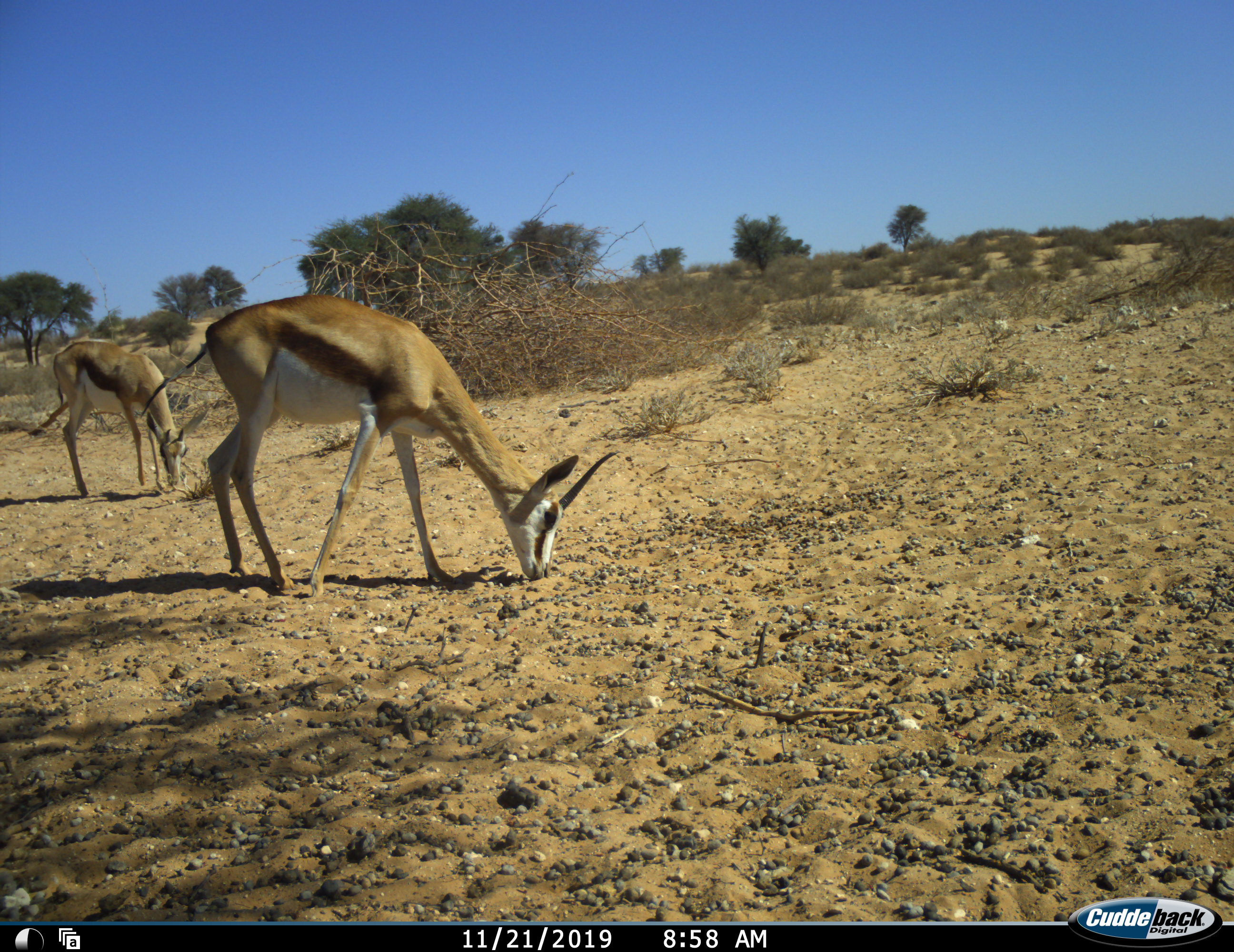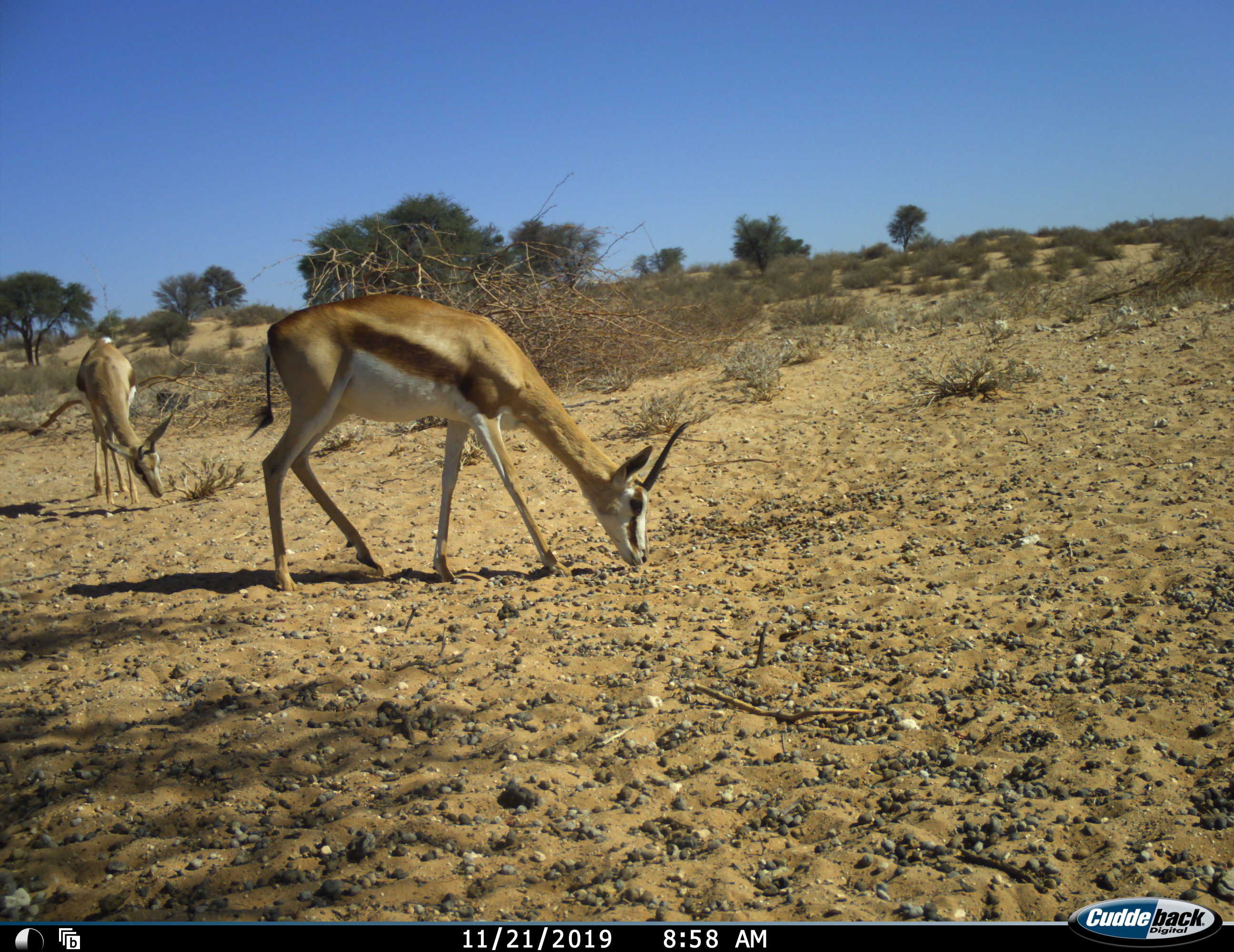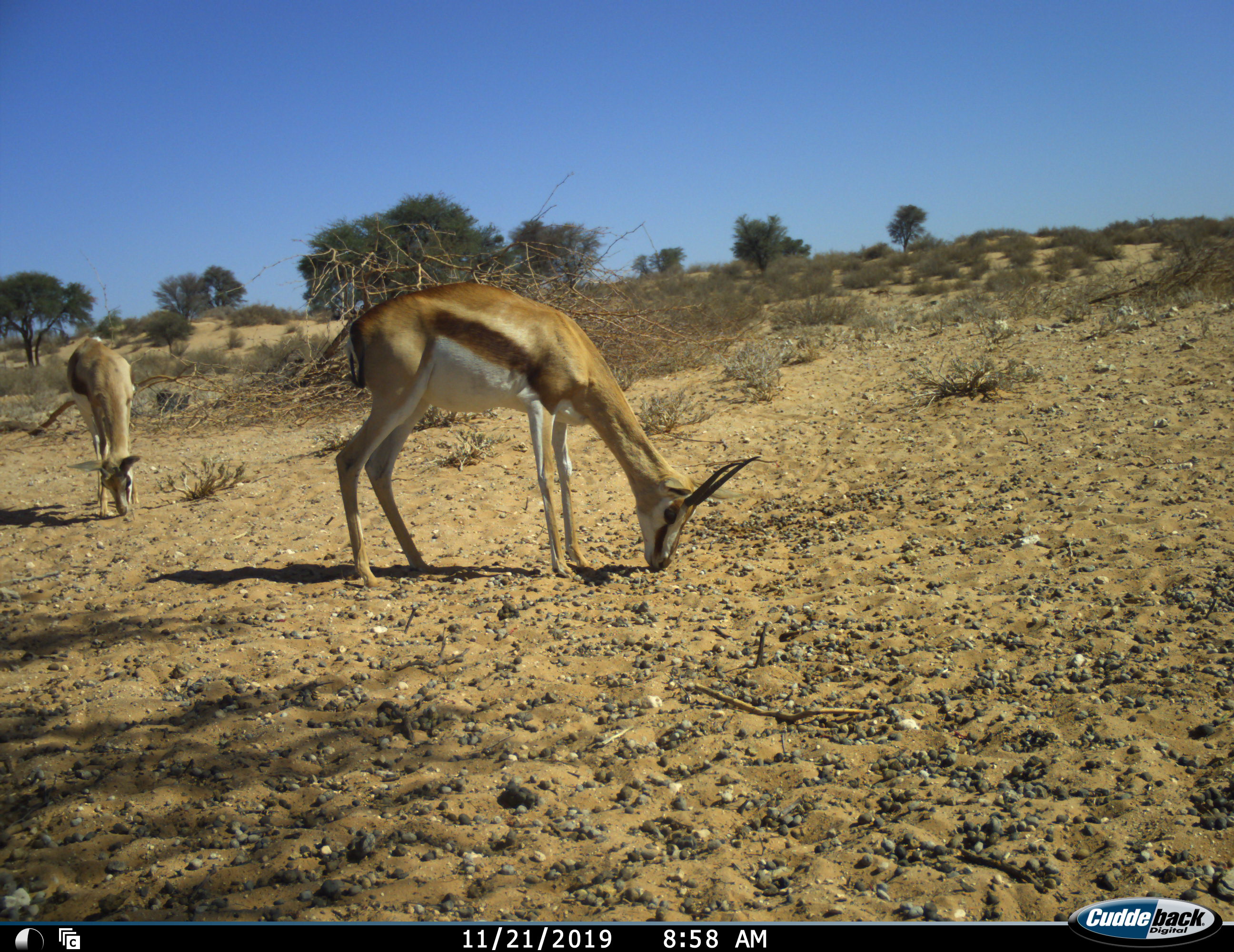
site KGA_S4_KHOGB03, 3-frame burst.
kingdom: Animalia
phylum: Chordata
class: Mammalia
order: Artiodactyla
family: Bovidae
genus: Antidorcas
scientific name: Antidorcas marsupialis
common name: springbok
Springbok (Antidorcas marsupialis), count 2. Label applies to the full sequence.